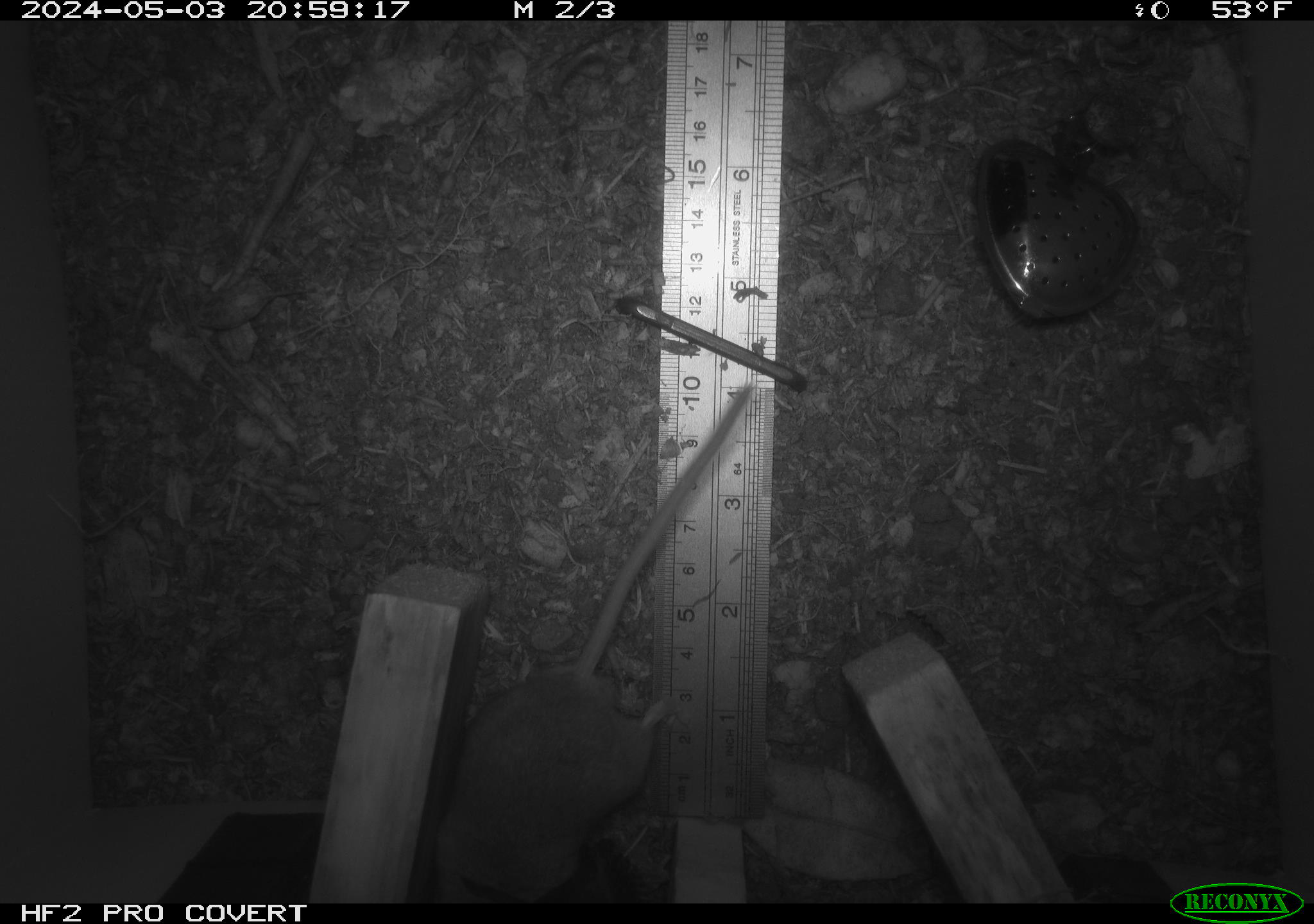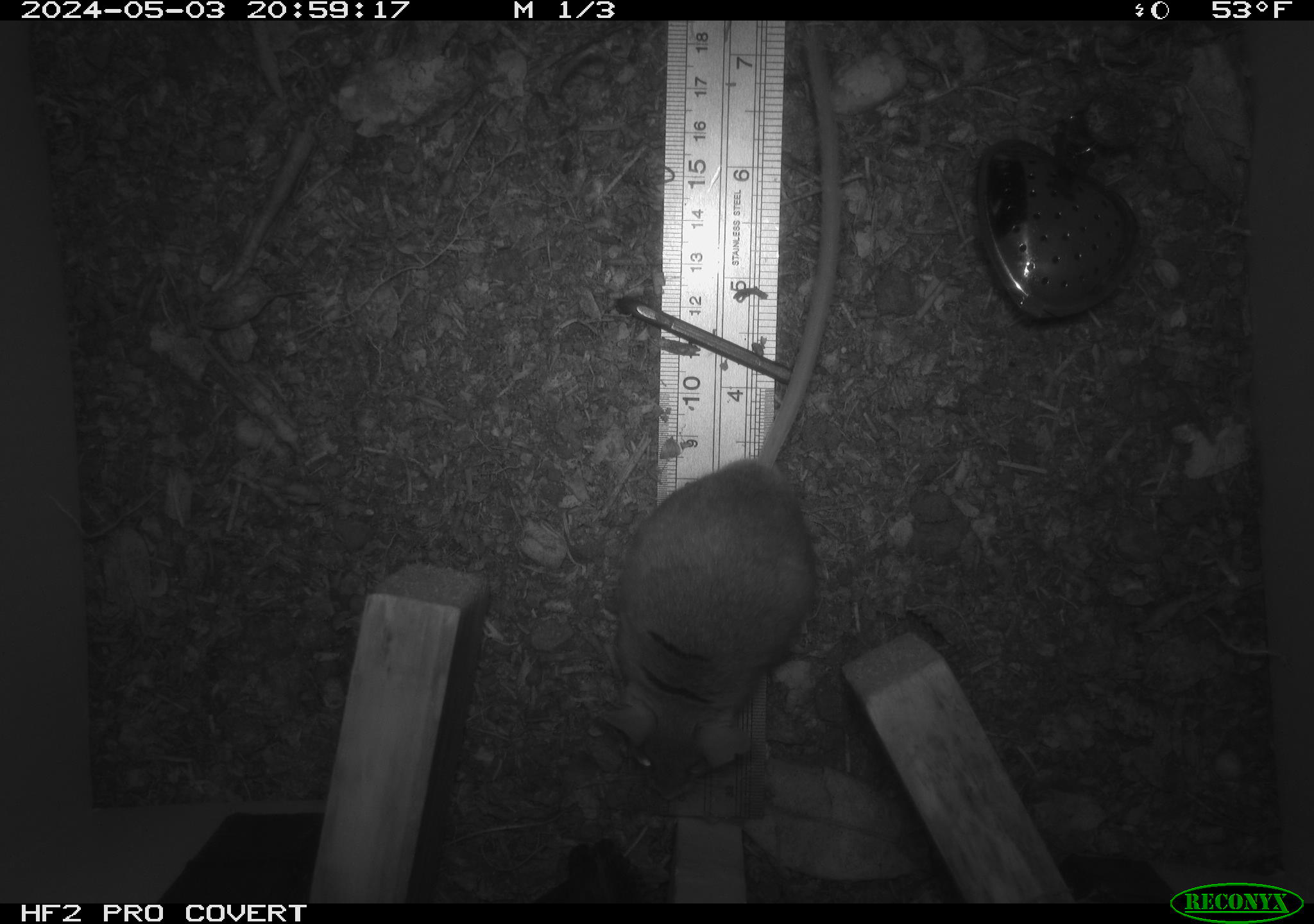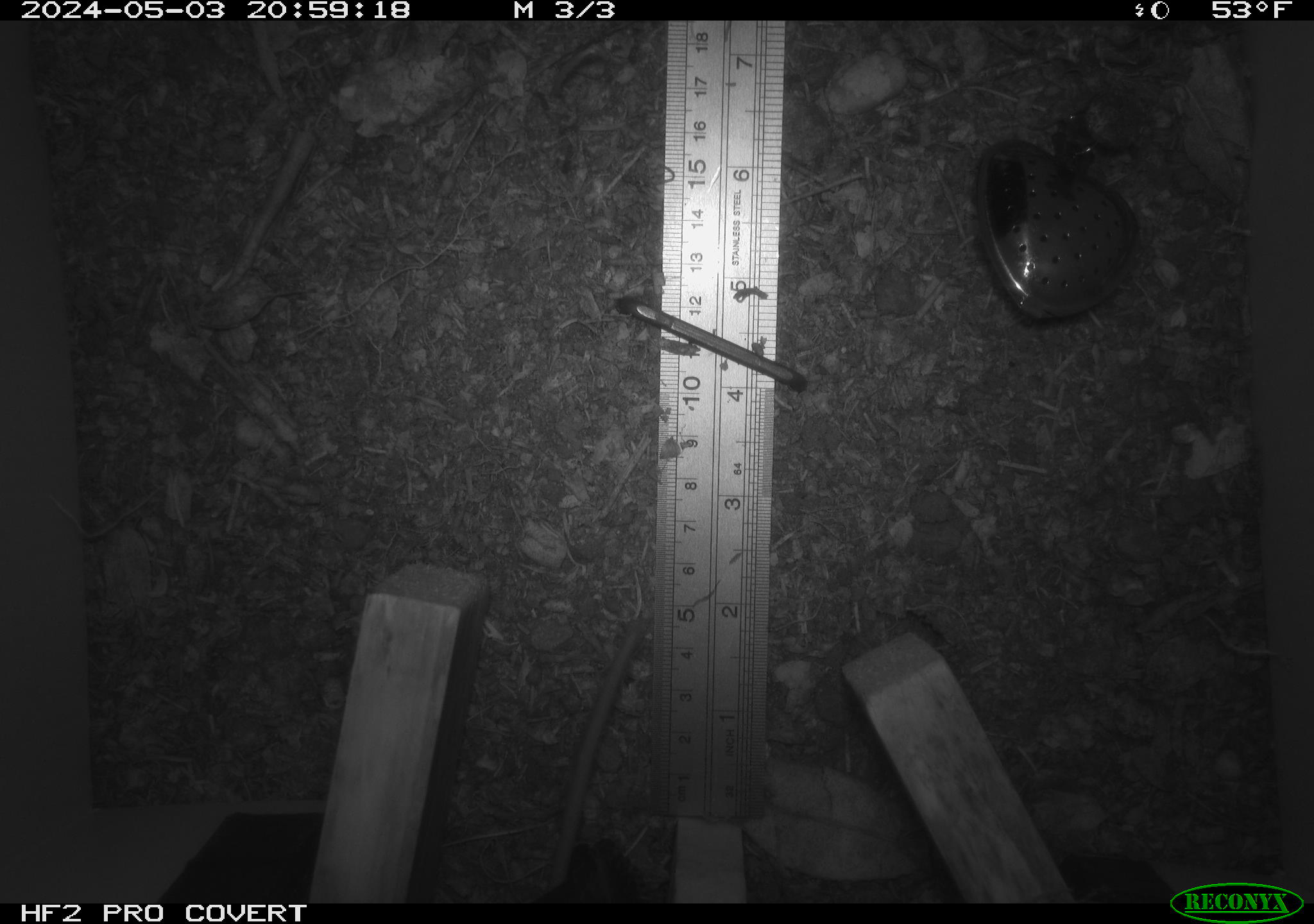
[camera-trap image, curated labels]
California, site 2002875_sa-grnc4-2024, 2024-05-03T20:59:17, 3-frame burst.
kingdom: Animalia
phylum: Chordata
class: Mammalia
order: Rodentia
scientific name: Rodentia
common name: rodent